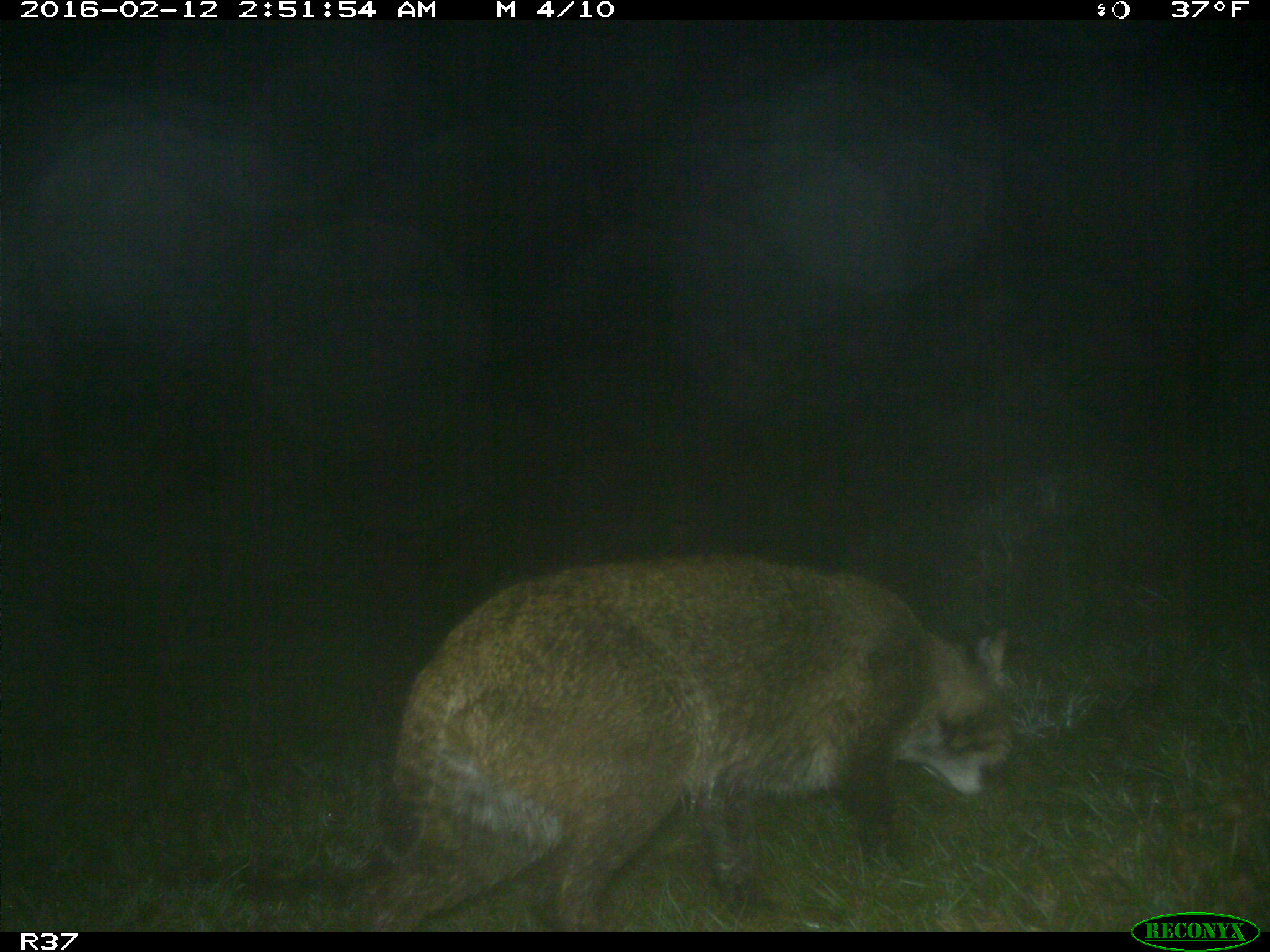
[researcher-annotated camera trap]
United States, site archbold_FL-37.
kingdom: Animalia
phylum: Chordata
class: Mammalia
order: Carnivora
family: Felidae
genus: Lynx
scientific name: Lynx rufus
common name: bobcat